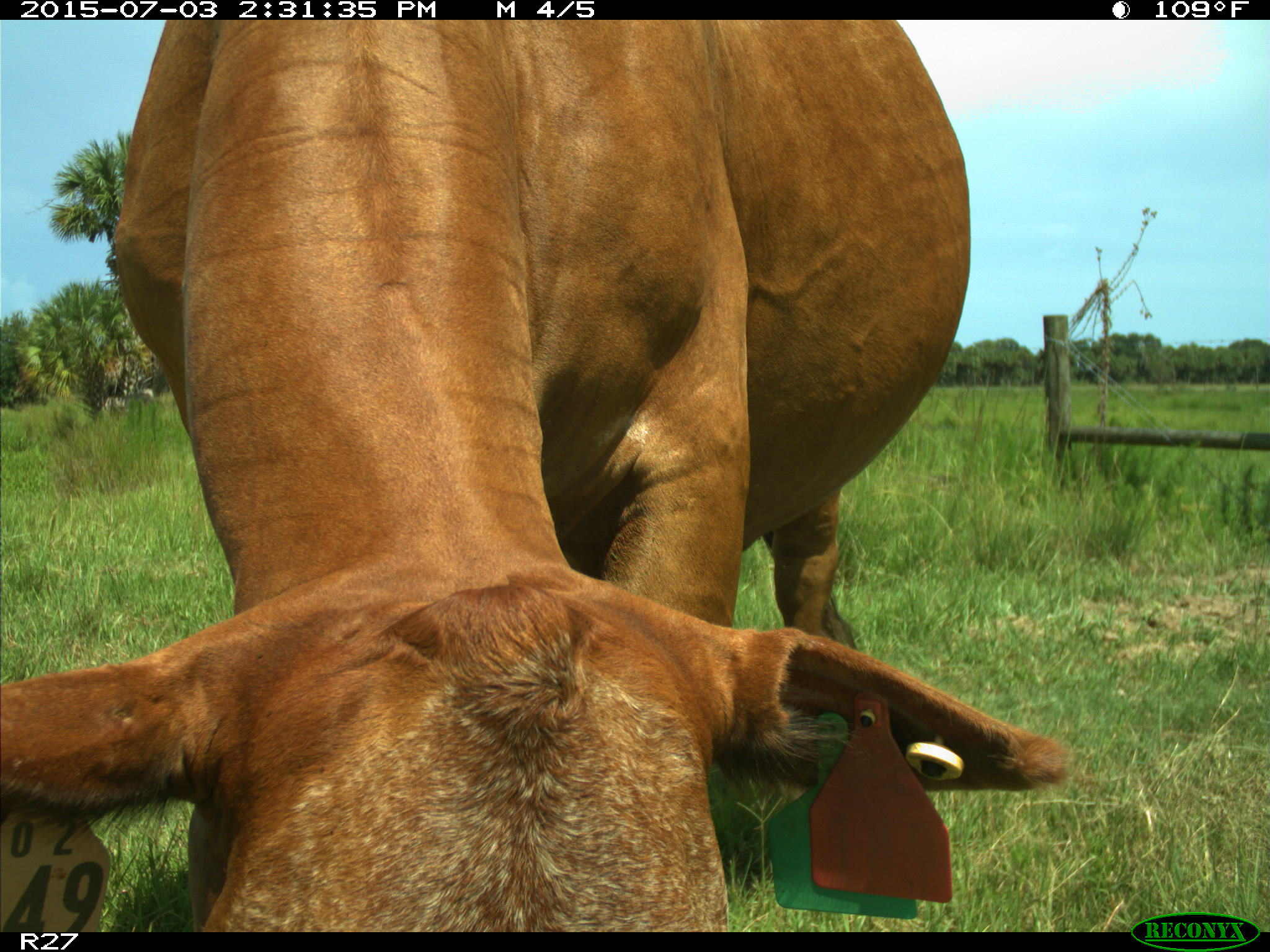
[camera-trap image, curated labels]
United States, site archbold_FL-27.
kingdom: Animalia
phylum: Chordata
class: Mammalia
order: Artiodactyla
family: Bovidae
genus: Bos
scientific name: Bos taurus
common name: domestic cow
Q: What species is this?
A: Bos taurus (domestic cow).